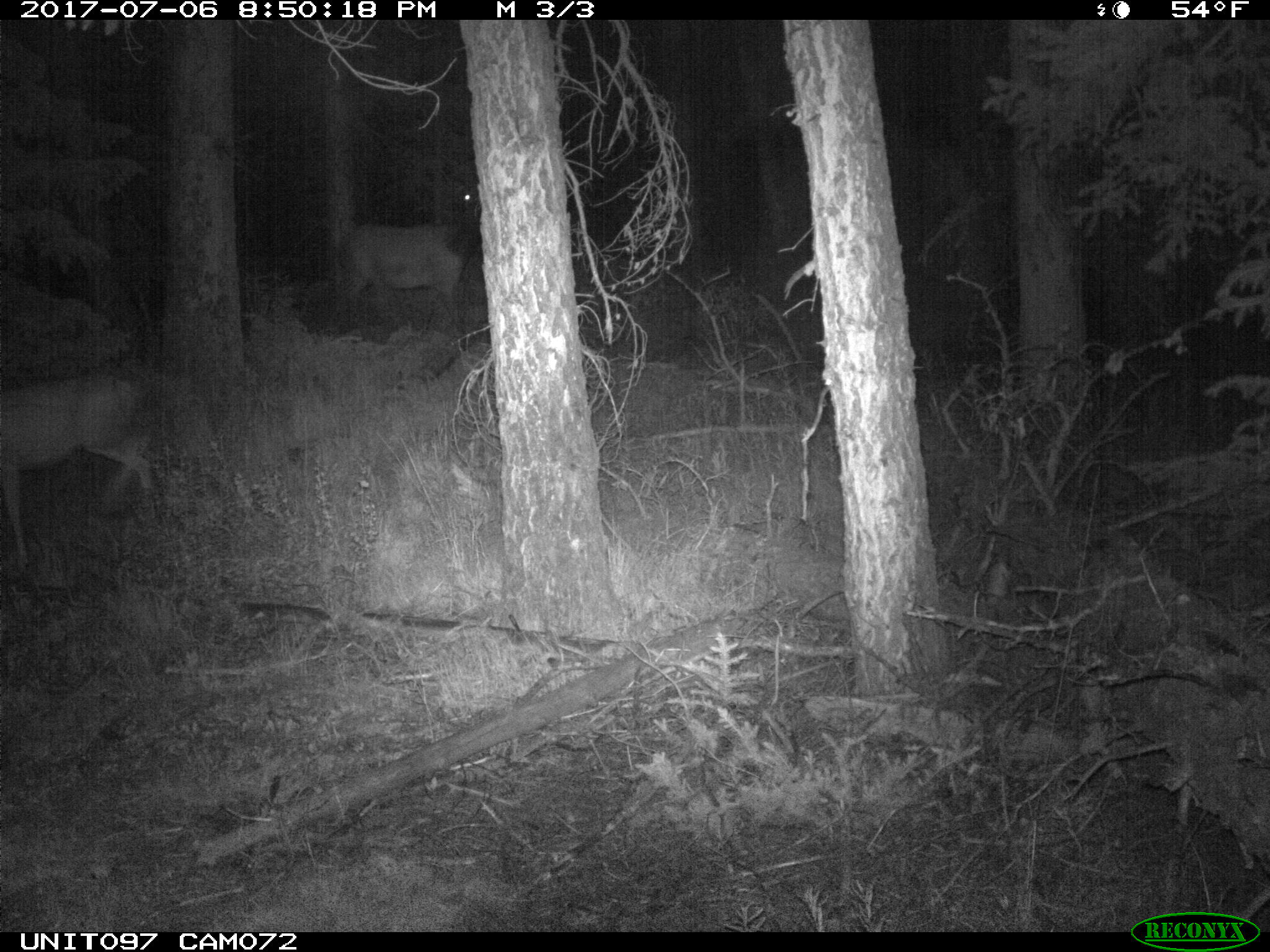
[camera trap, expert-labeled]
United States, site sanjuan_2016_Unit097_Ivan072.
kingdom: Animalia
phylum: Chordata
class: Mammalia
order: Artiodactyla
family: Cervidae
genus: Odocoileus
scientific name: Odocoileus hemionus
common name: mule deer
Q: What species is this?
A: Odocoileus hemionus (mule deer).